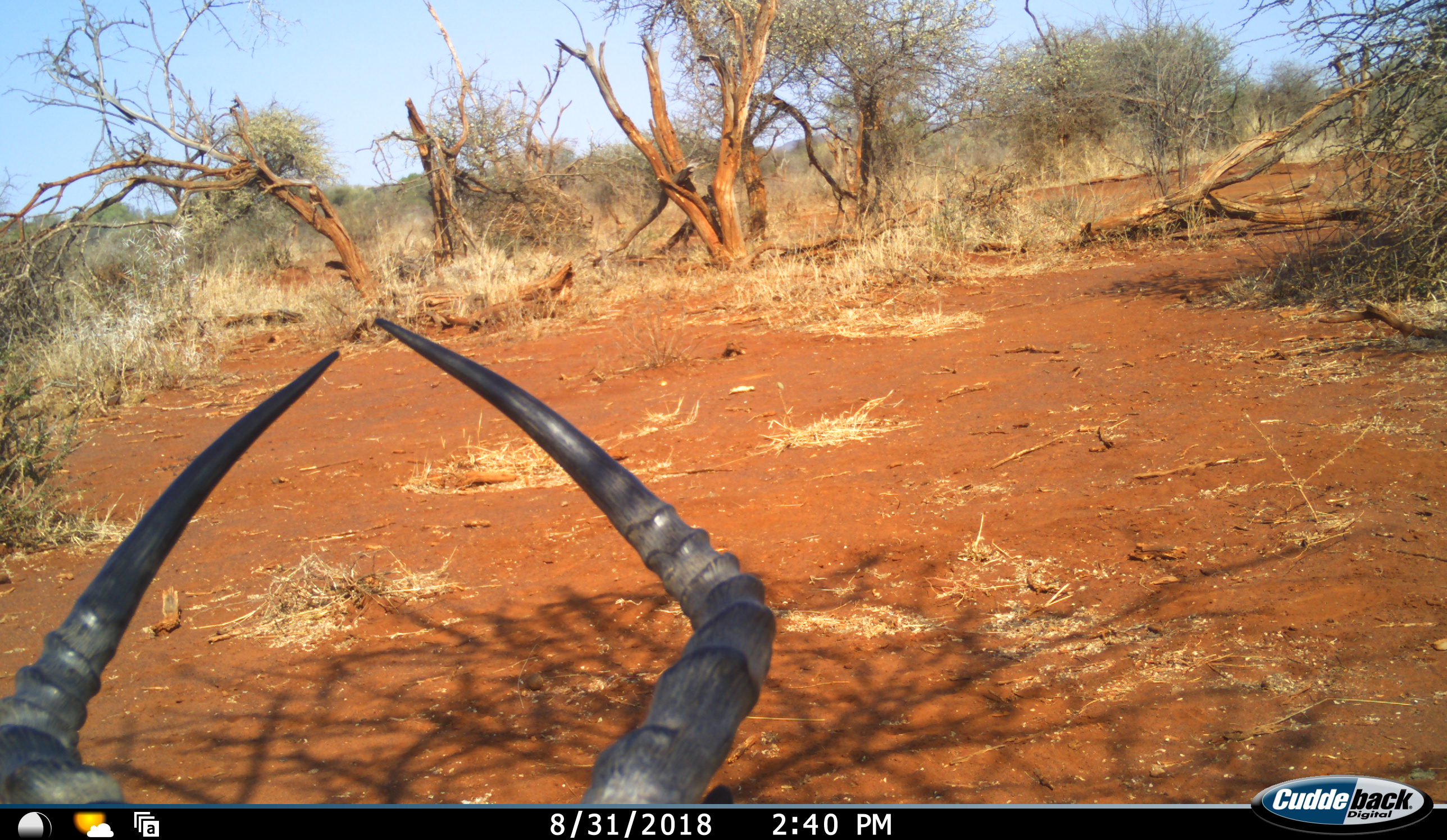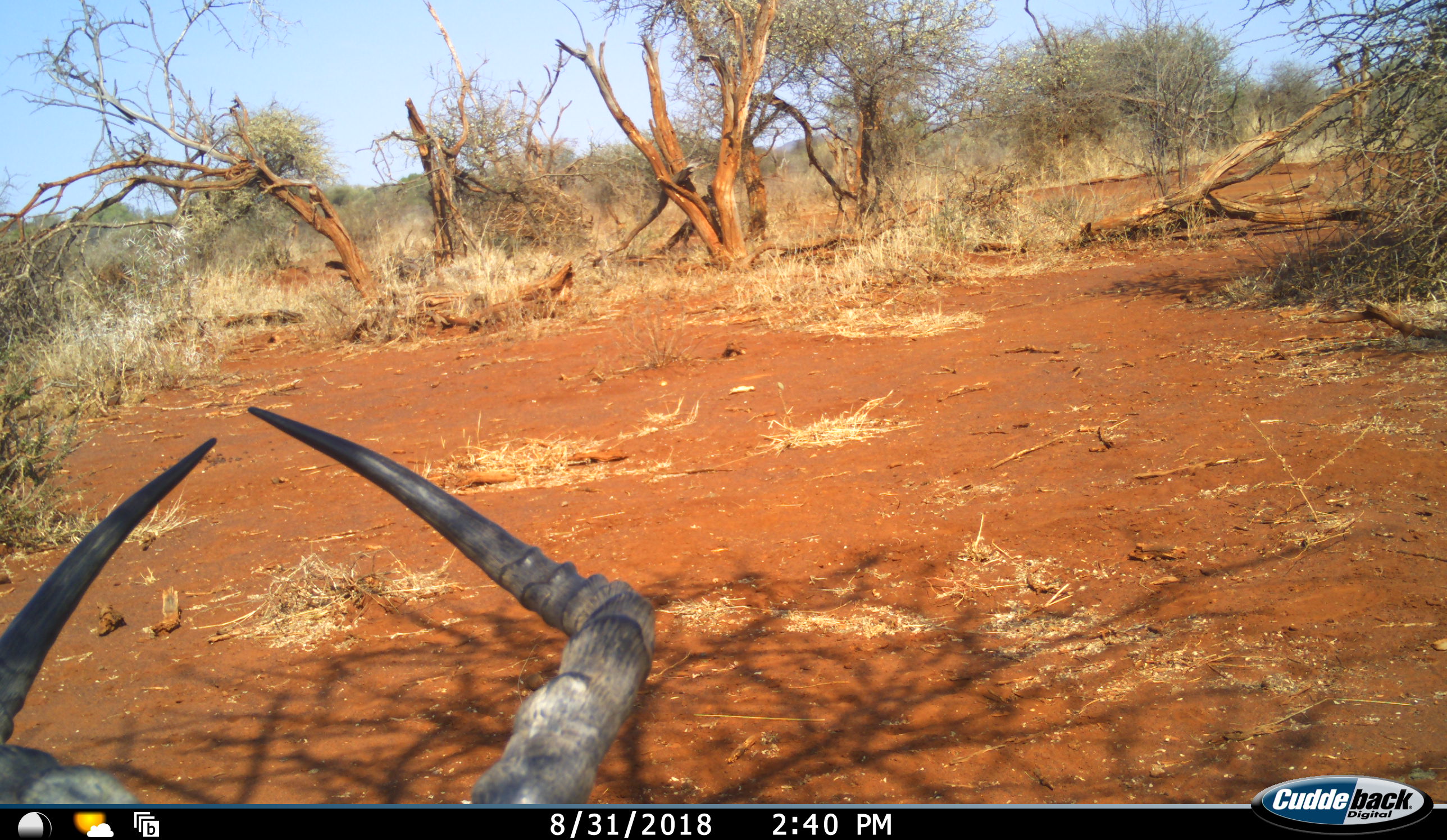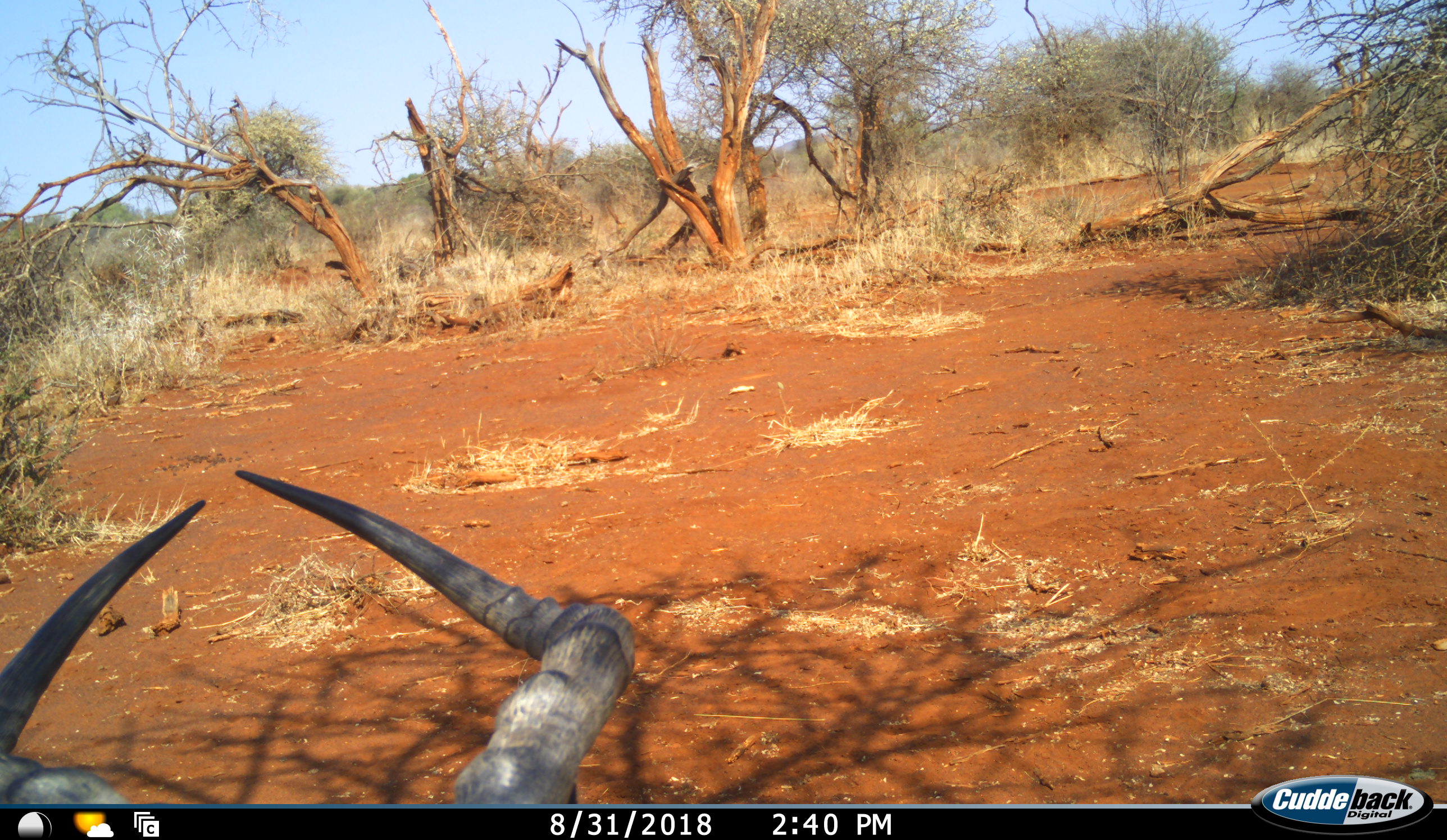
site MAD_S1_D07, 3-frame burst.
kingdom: Animalia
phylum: Chordata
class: Mammalia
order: Artiodactyla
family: Bovidae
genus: Aepyceros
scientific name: Aepyceros melampus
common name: impala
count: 1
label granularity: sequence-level